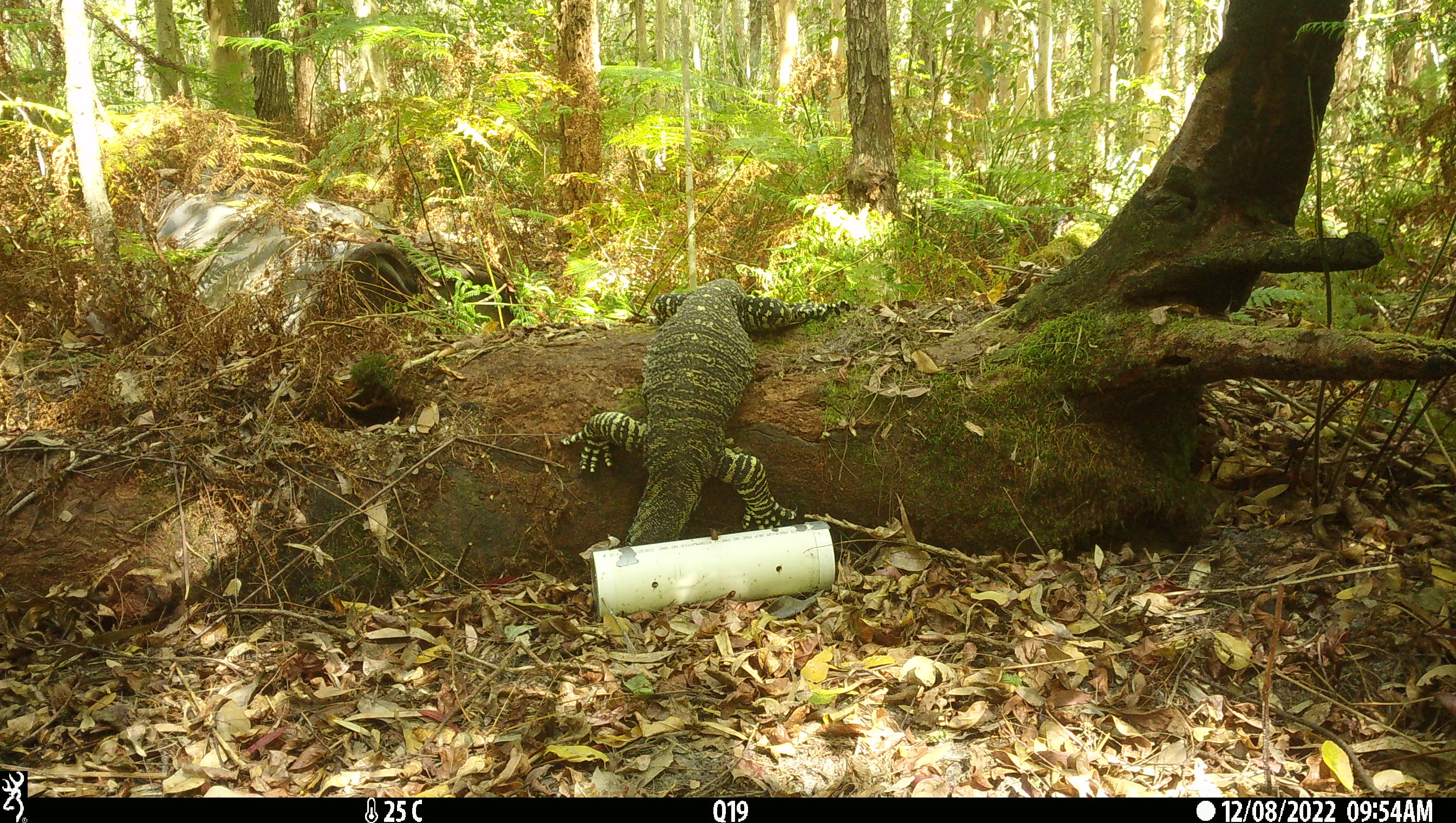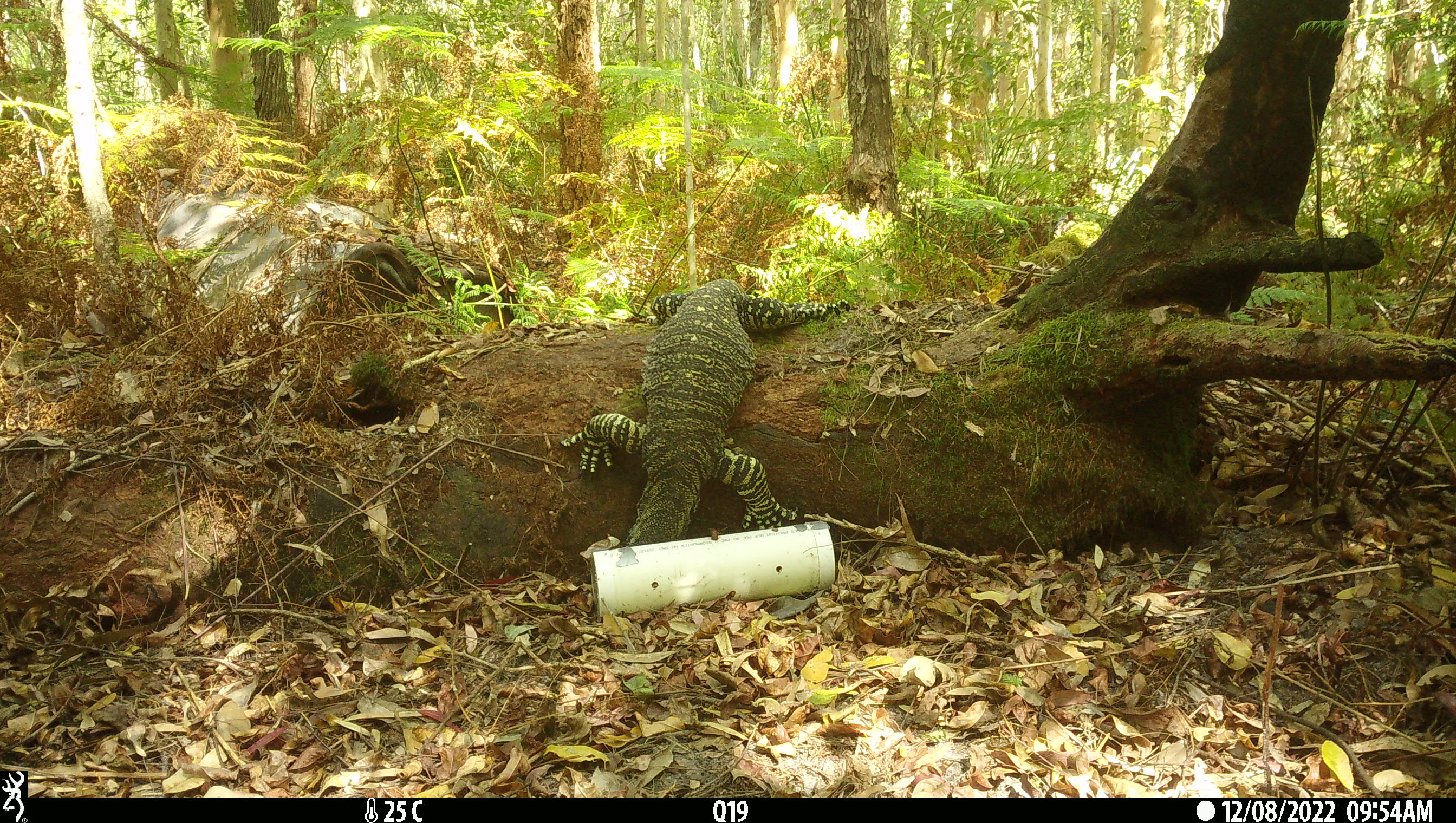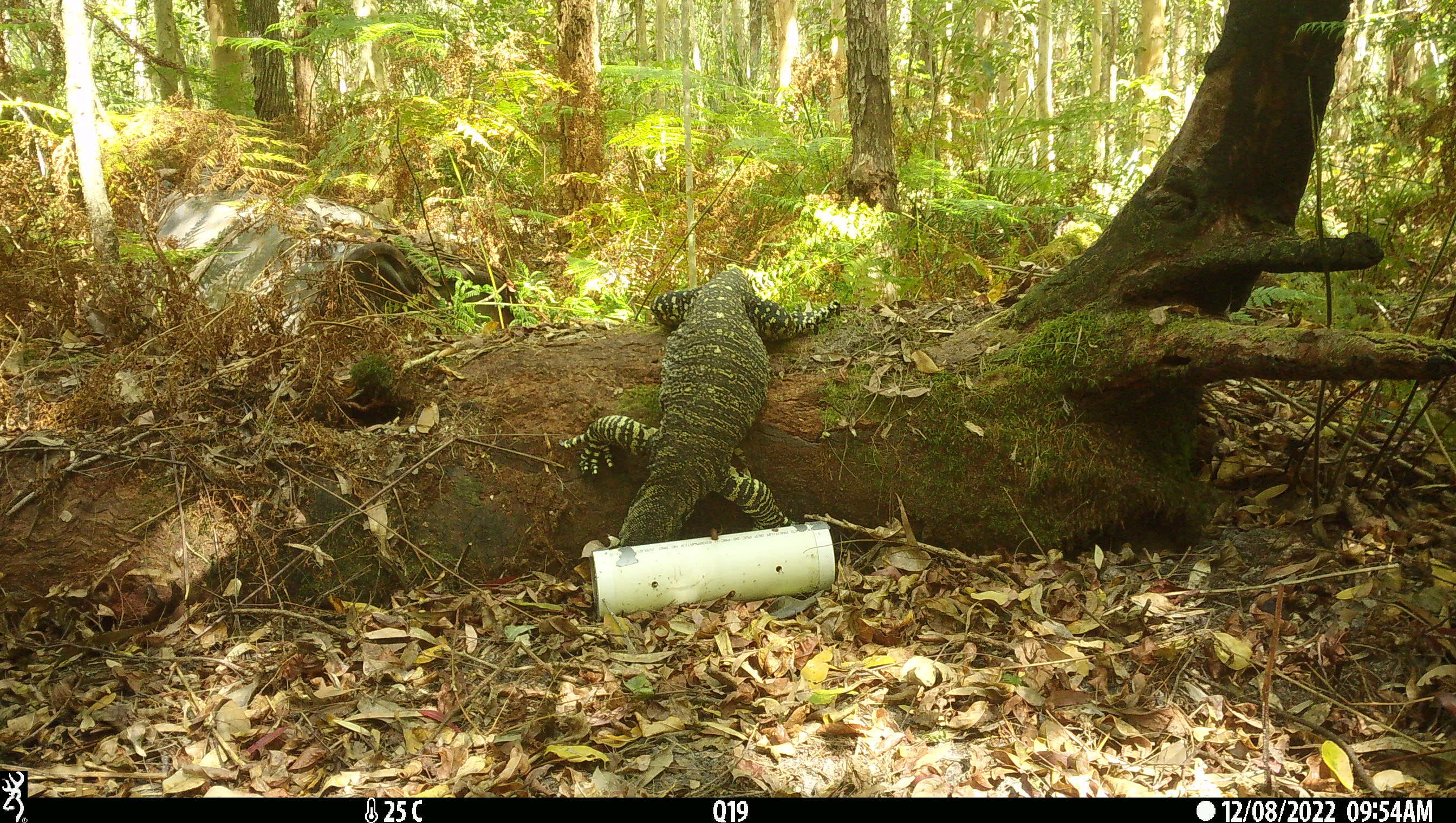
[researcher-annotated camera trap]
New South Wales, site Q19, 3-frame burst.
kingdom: Animalia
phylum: Chordata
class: Reptilia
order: Squamata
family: Varanidae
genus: Varanus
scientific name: Varanus varius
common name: lace monitor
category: goanna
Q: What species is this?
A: Goanna (lace monitor) (Varanus varius).